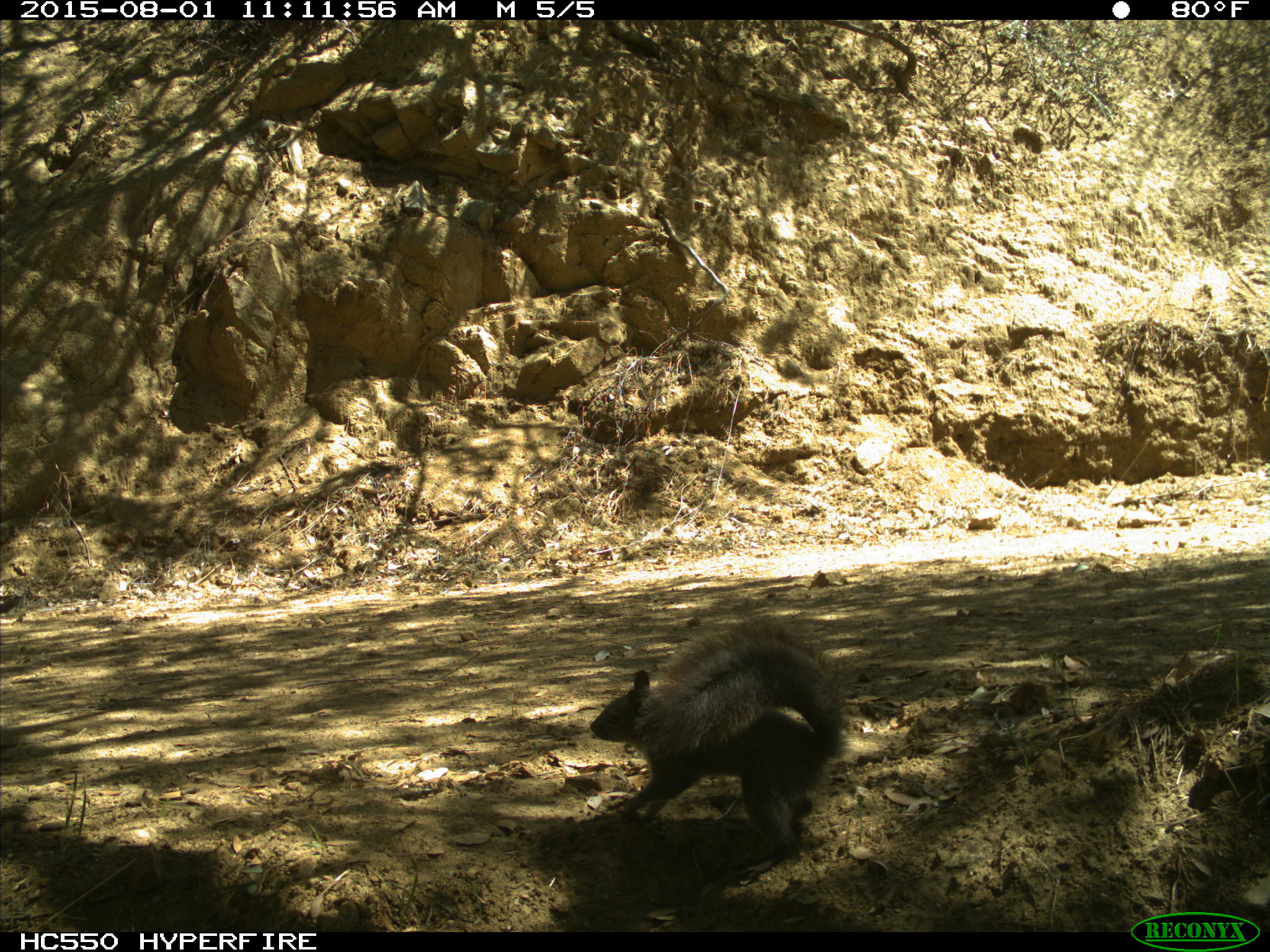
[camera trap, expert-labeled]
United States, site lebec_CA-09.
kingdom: Animalia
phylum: Chordata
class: Mammalia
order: Rodentia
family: Sciuridae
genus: Sciurus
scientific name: Sciurus carolinensis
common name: eastern gray squirrel